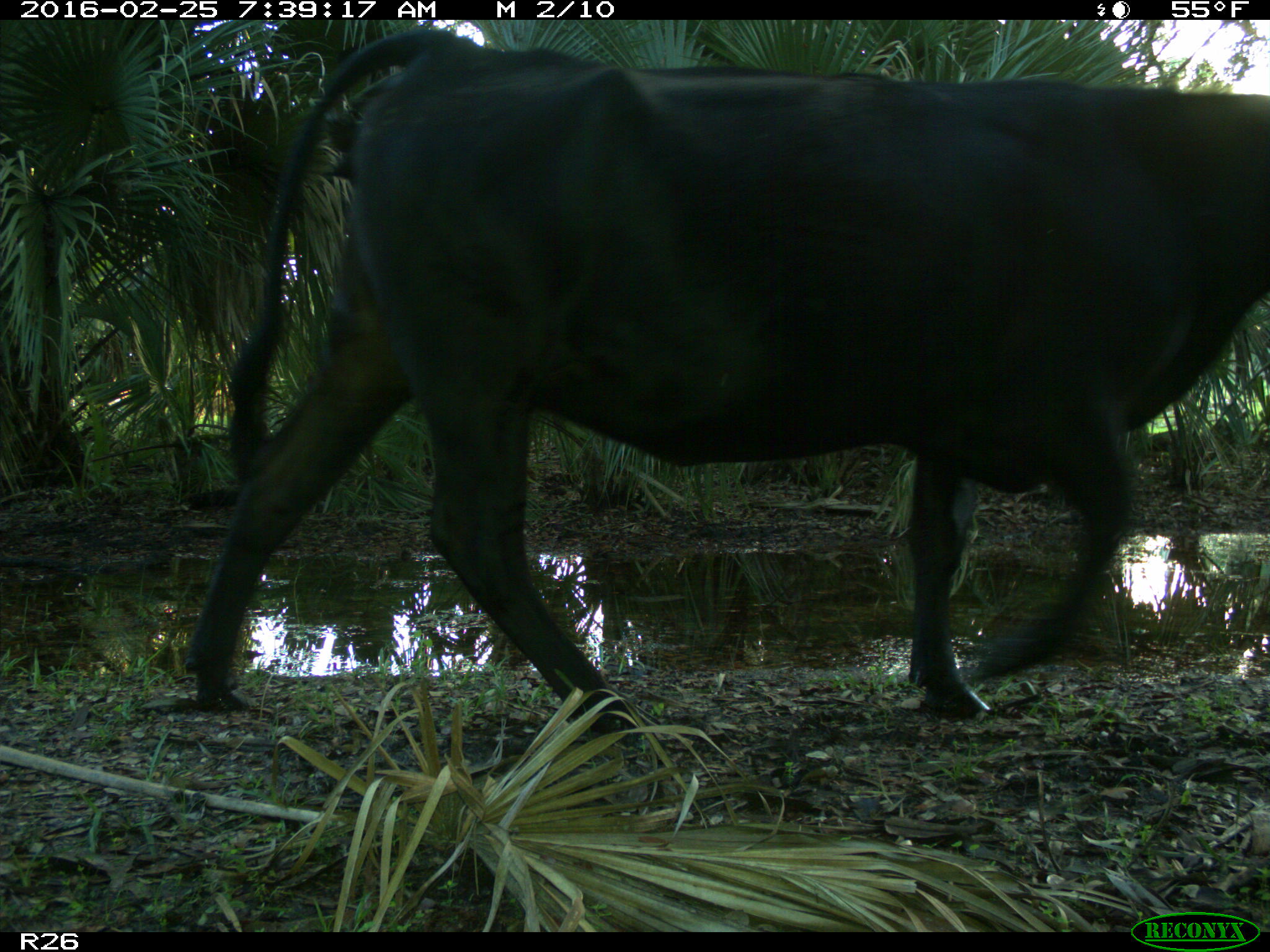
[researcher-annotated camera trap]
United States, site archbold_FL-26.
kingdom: Animalia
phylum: Chordata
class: Mammalia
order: Artiodactyla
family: Bovidae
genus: Bos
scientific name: Bos taurus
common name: domestic cow